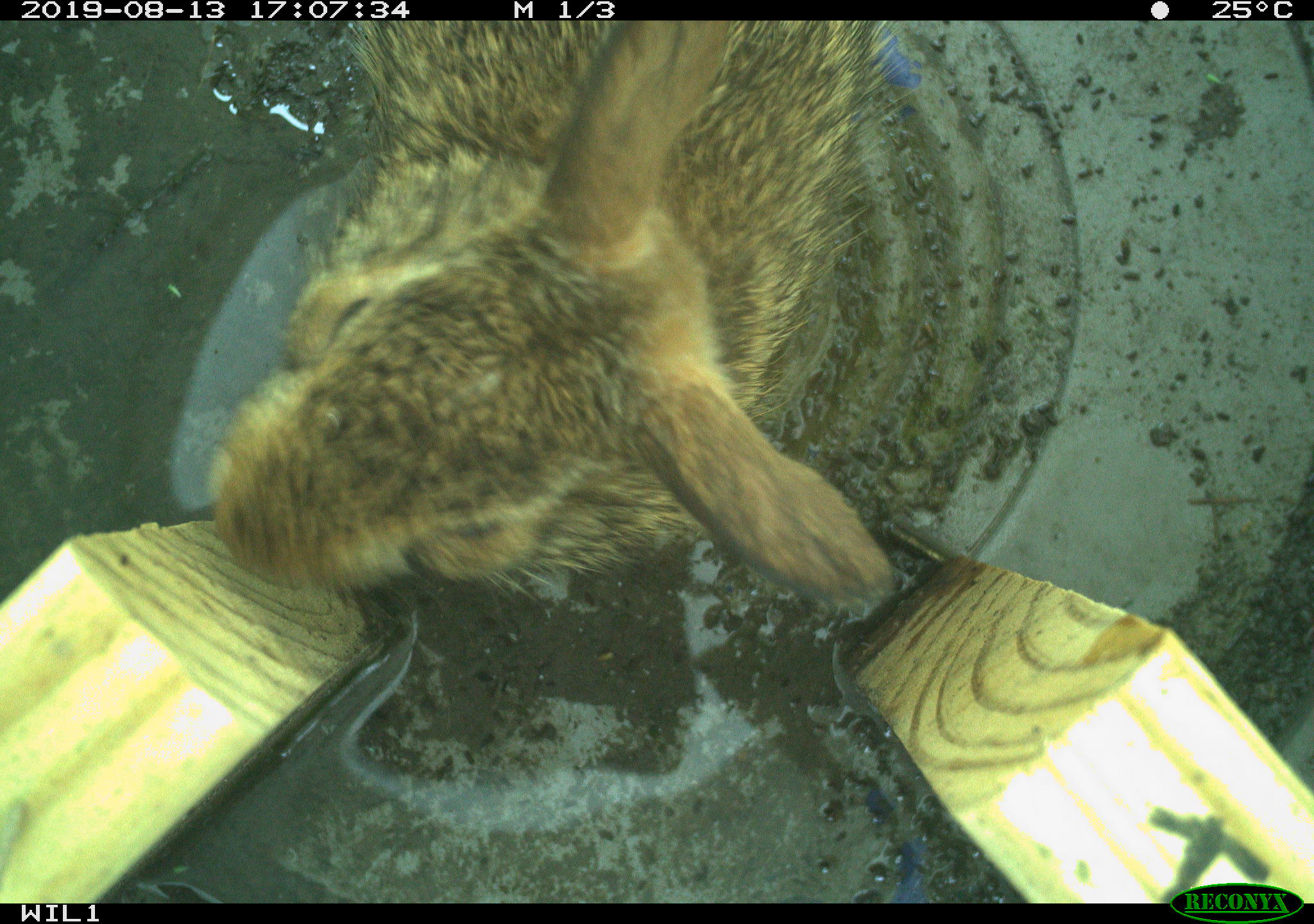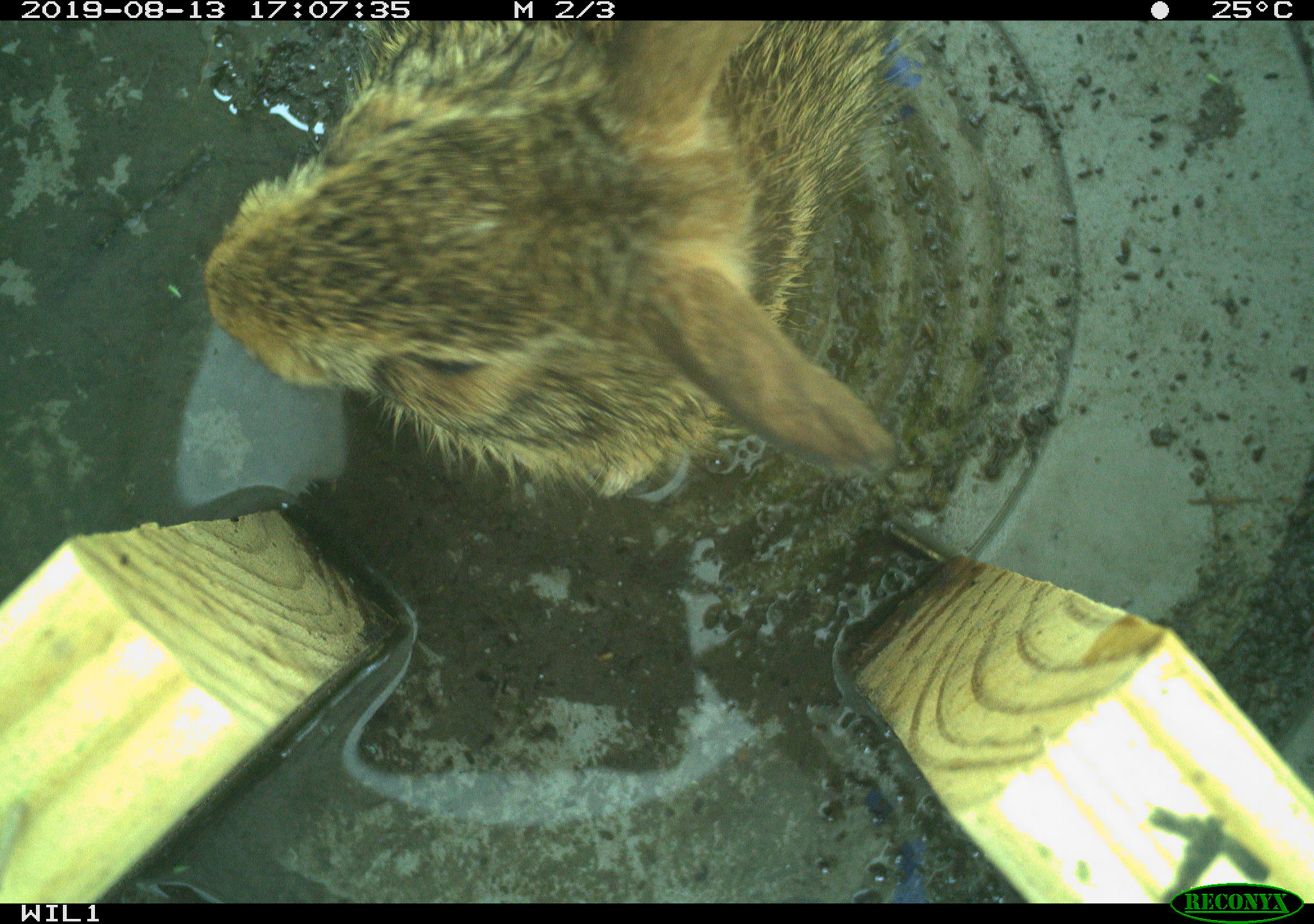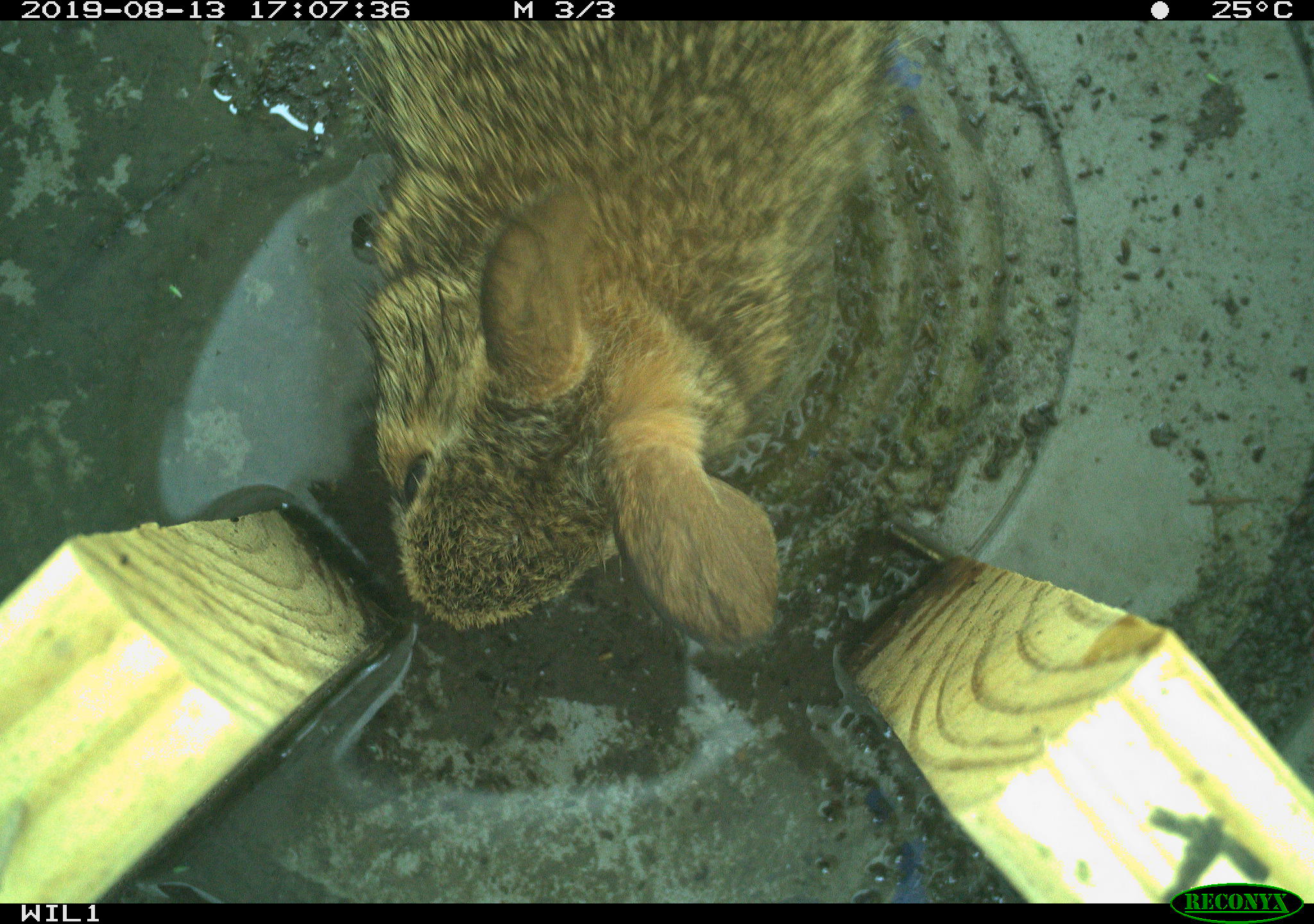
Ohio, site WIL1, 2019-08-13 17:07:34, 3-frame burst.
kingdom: Animalia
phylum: Chordata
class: Mammalia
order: Lagomorpha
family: Leporidae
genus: Sylvilagus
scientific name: Sylvilagus floridanus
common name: eastern cottontail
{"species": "eastern cottontail (Sylvilagus floridanus)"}